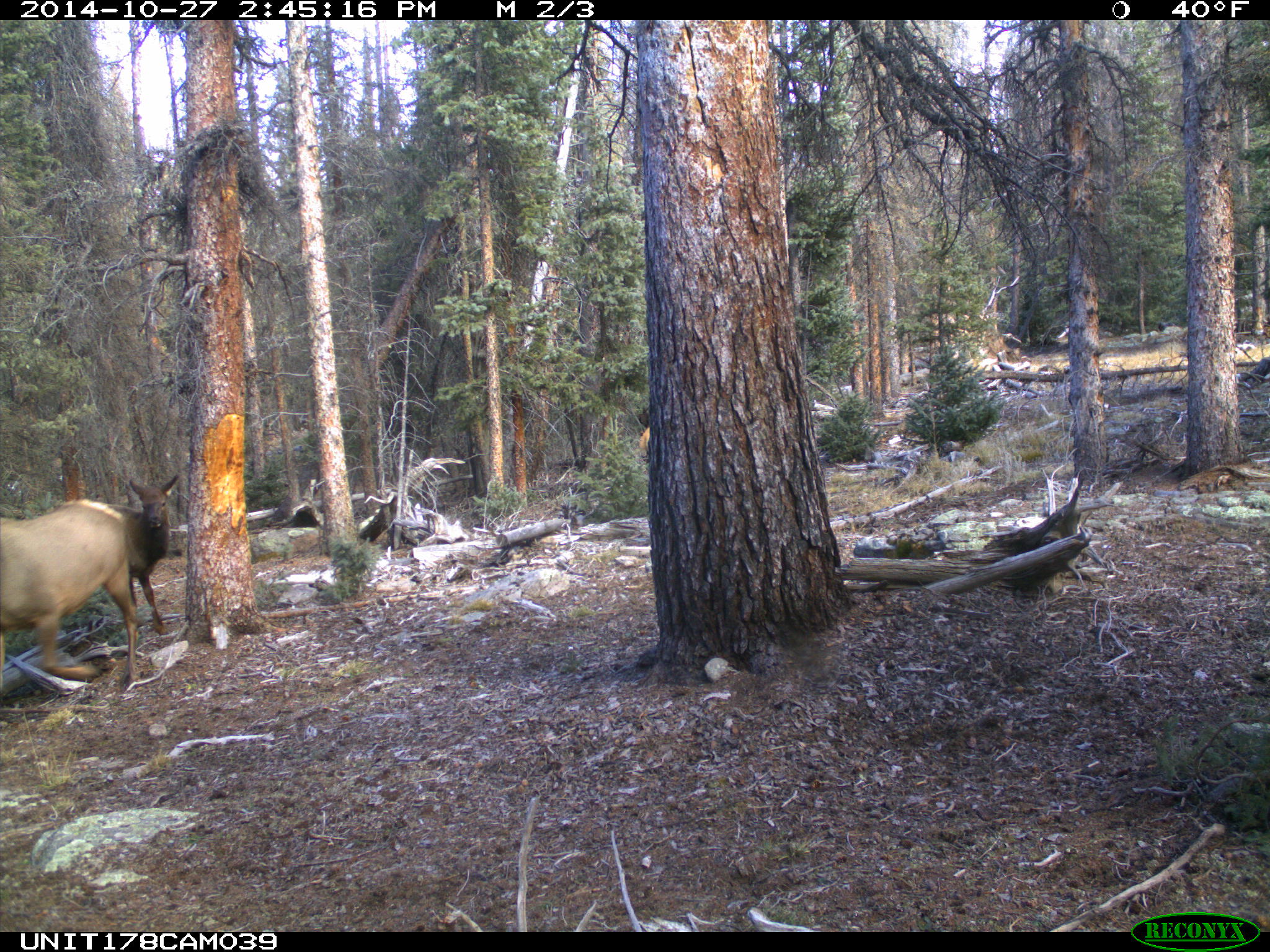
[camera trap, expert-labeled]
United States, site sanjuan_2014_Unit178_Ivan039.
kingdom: Animalia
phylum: Chordata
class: Mammalia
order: Artiodactyla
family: Cervidae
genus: Cervus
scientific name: Cervus elaphus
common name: red deer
Cervus elaphus (red deer).